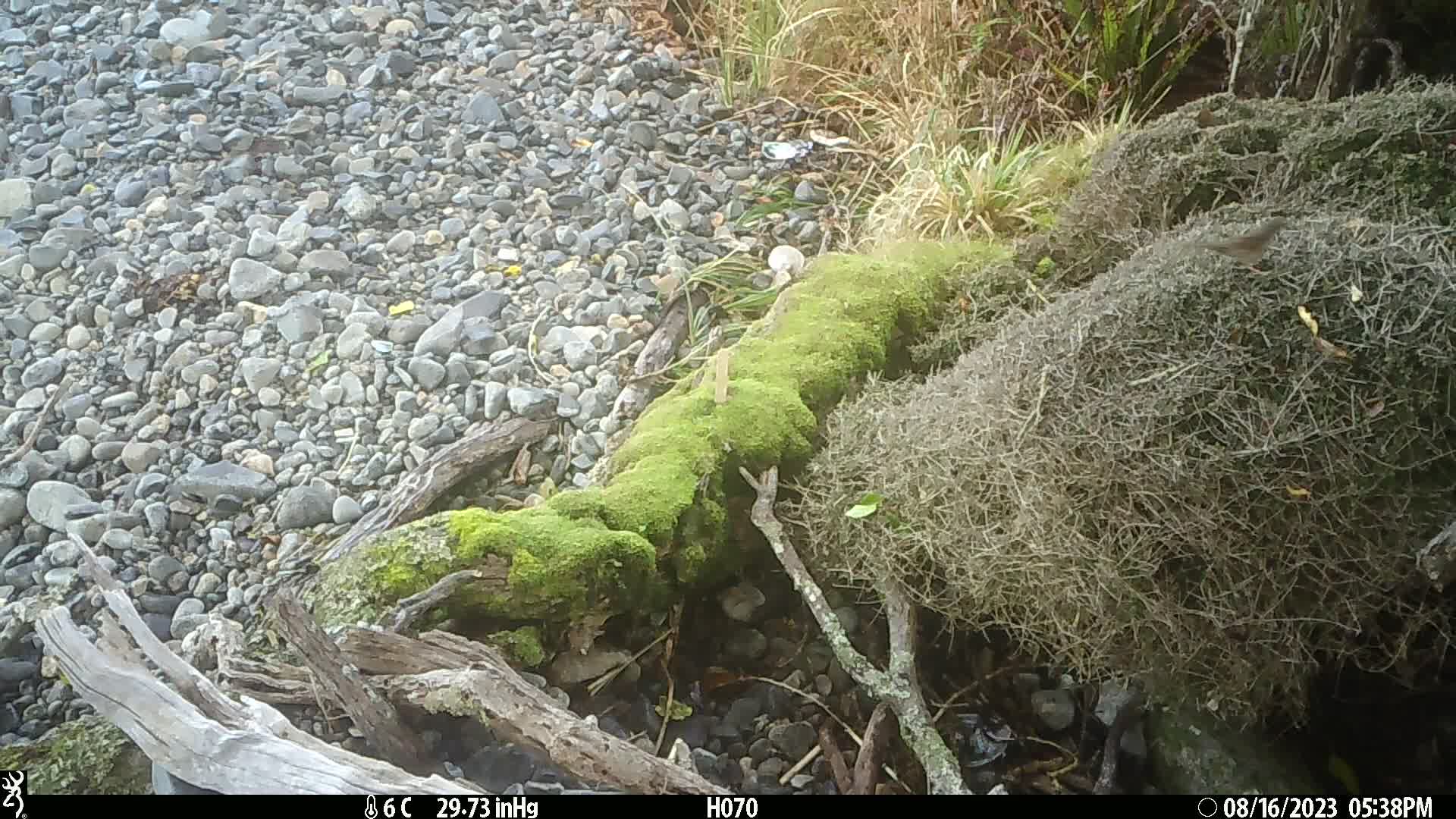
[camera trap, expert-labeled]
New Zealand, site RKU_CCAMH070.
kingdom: Animalia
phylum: Chordata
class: Aves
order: Passeriformes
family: Prunellidae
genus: Prunella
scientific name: Prunella modularis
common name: dunnock